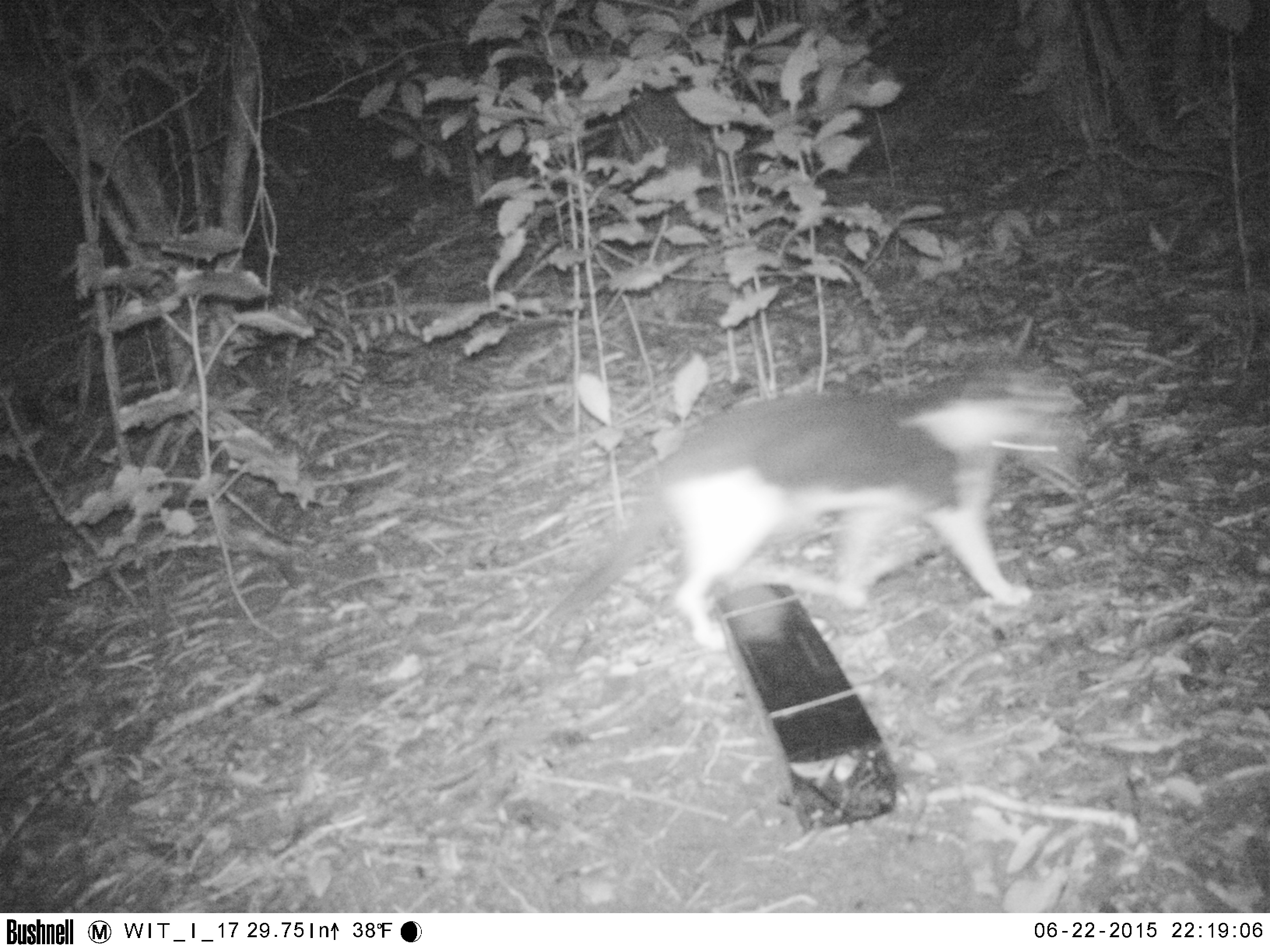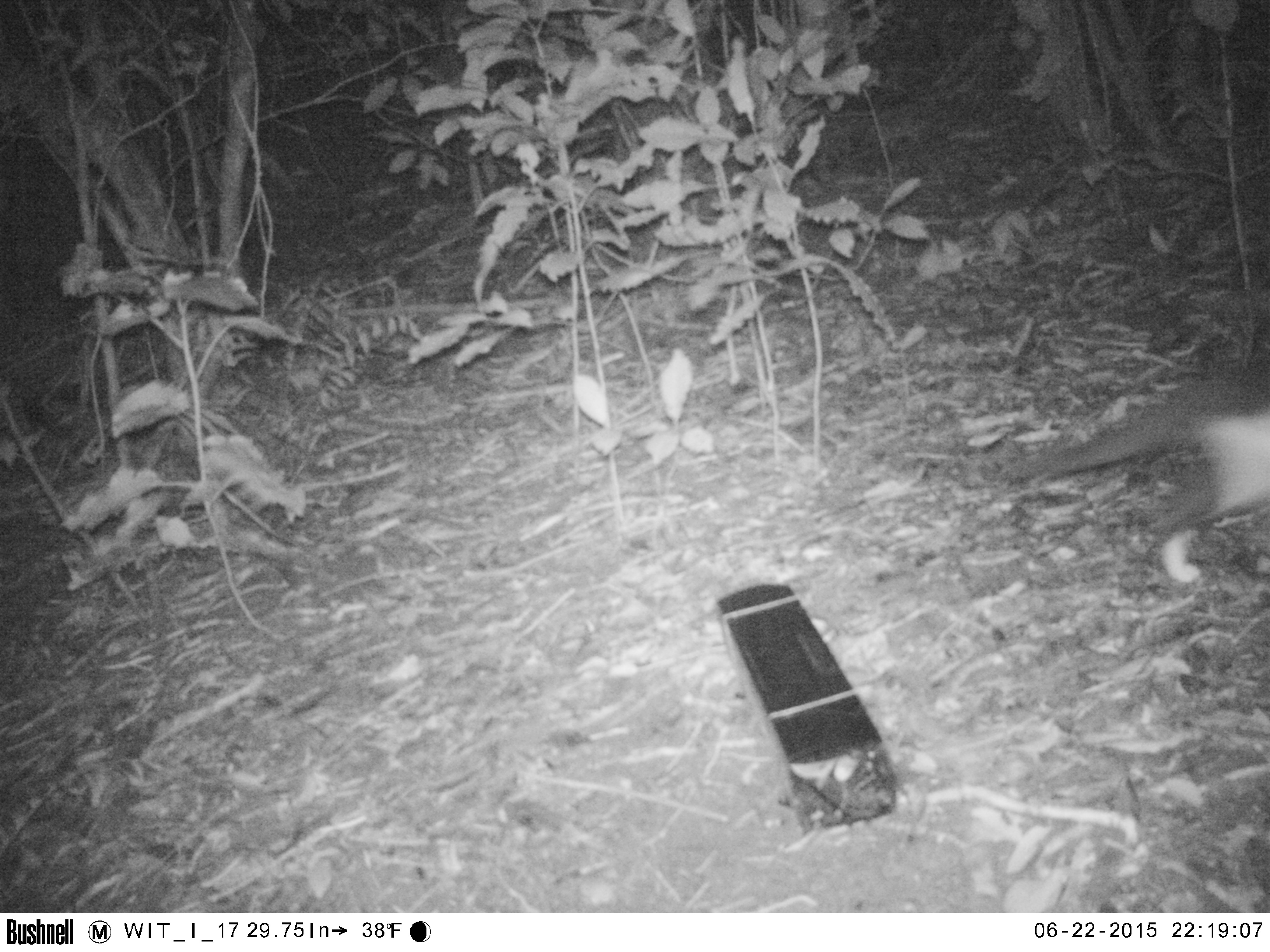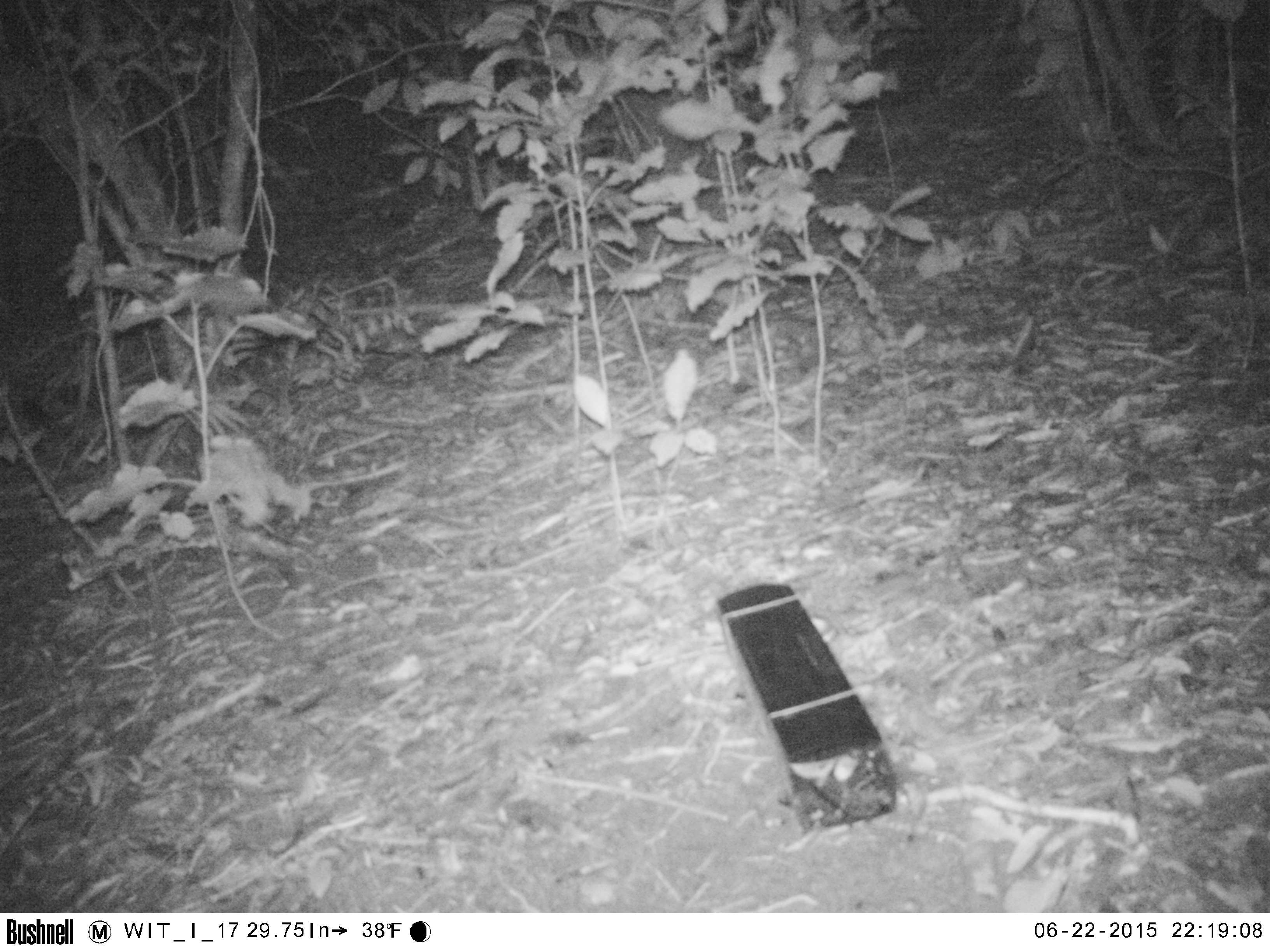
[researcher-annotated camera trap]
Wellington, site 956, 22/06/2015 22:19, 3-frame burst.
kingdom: Animalia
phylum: Chordata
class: Mammalia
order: Carnivora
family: Felidae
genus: Felis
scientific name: Felis catus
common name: cat